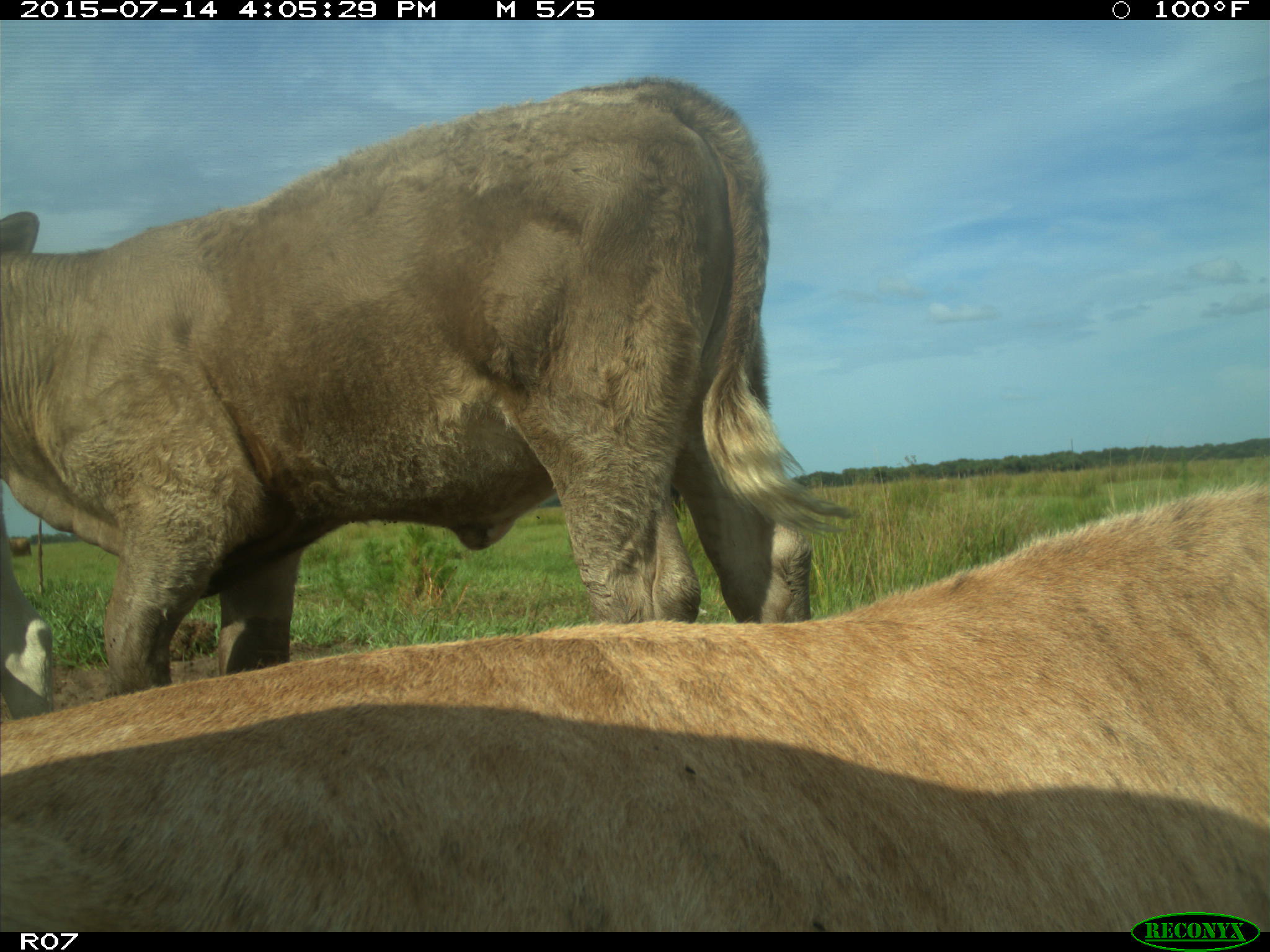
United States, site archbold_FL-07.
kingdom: Animalia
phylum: Chordata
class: Mammalia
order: Artiodactyla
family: Bovidae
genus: Bos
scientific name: Bos taurus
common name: domestic cow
Bos taurus (domestic cow).